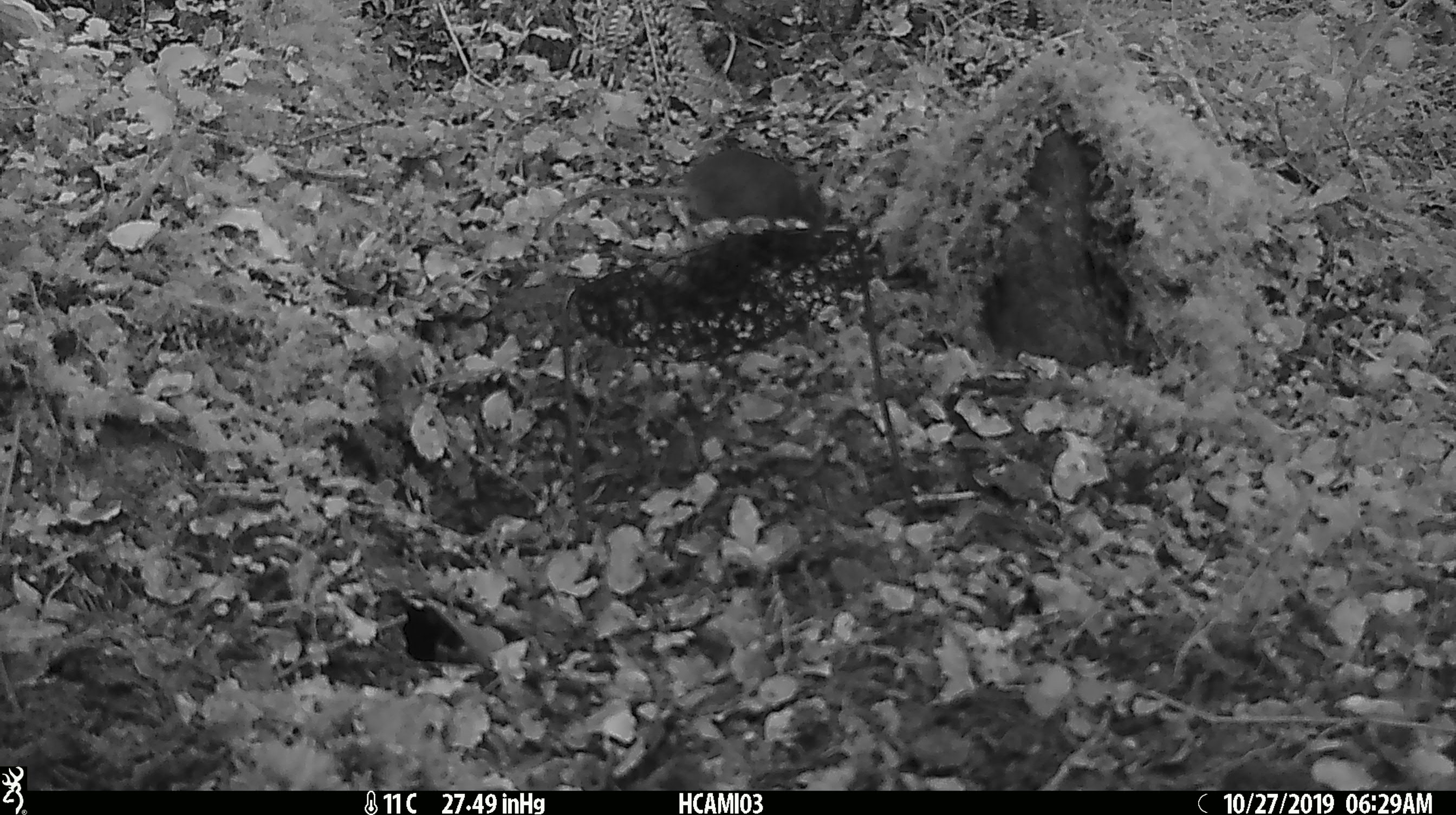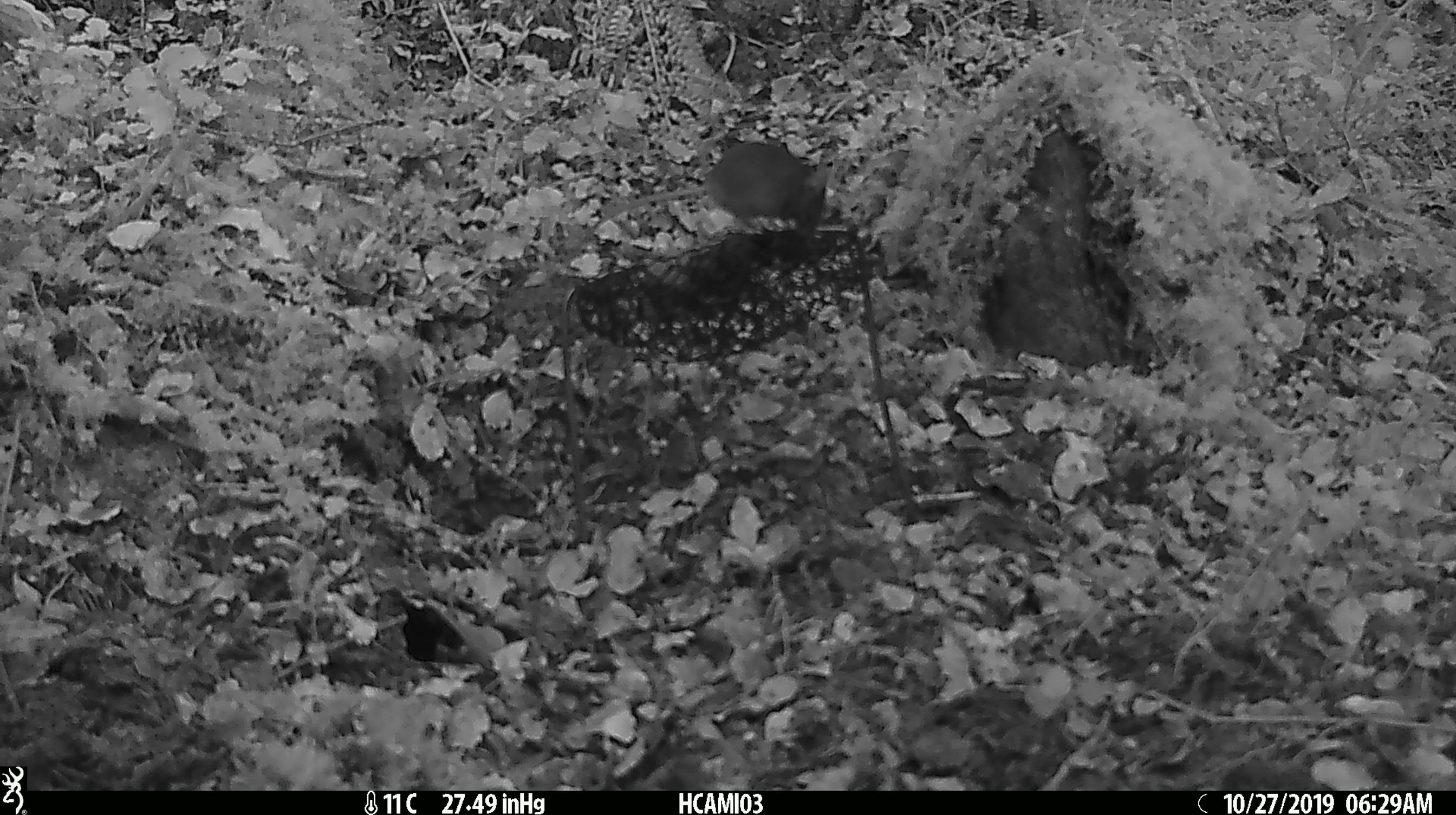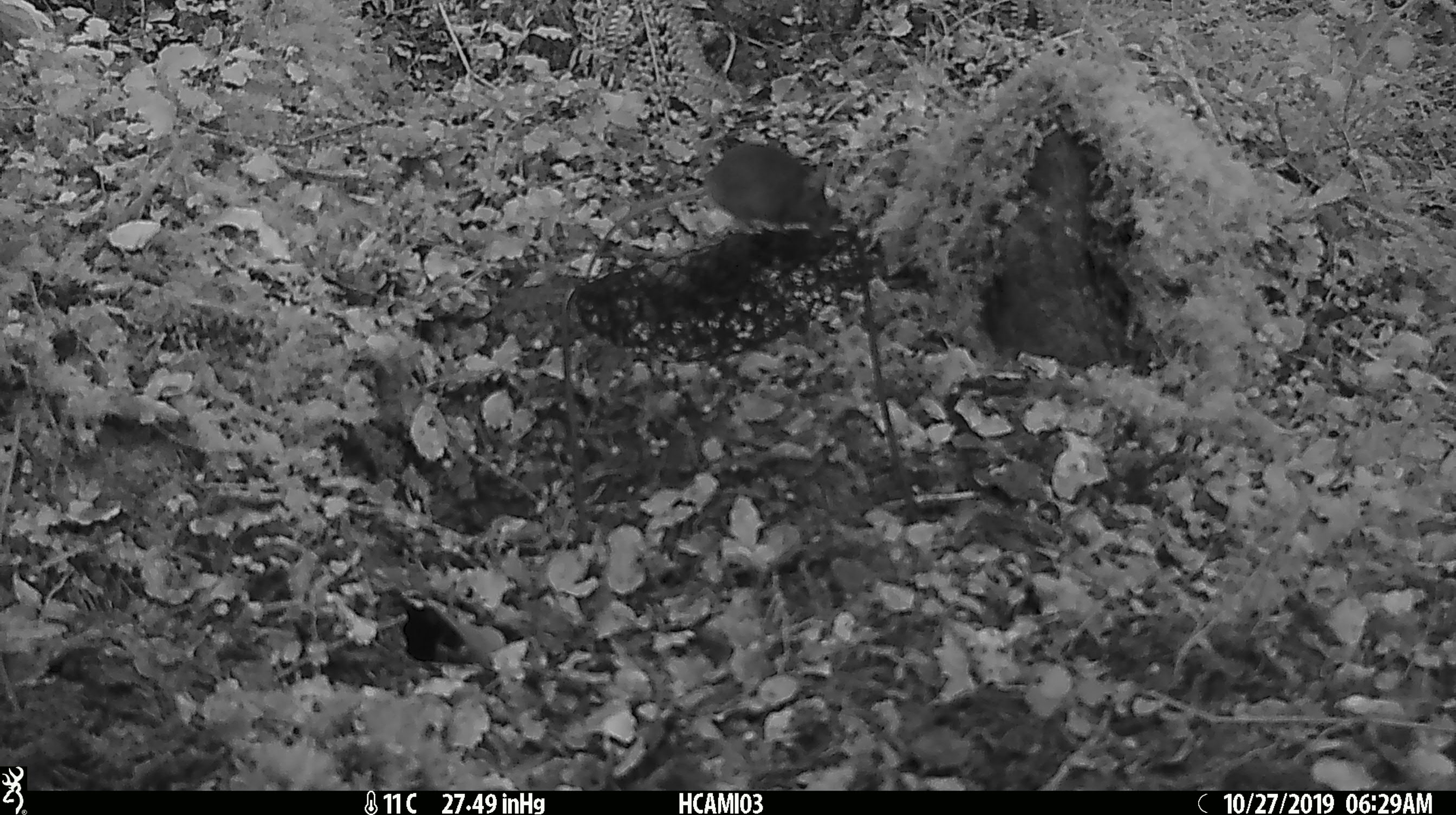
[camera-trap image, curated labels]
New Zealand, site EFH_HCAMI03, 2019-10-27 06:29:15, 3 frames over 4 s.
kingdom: Animalia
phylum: Chordata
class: Mammalia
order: Rodentia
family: Muridae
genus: Mus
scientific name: Mus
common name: mouse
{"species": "mouse (Mus)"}